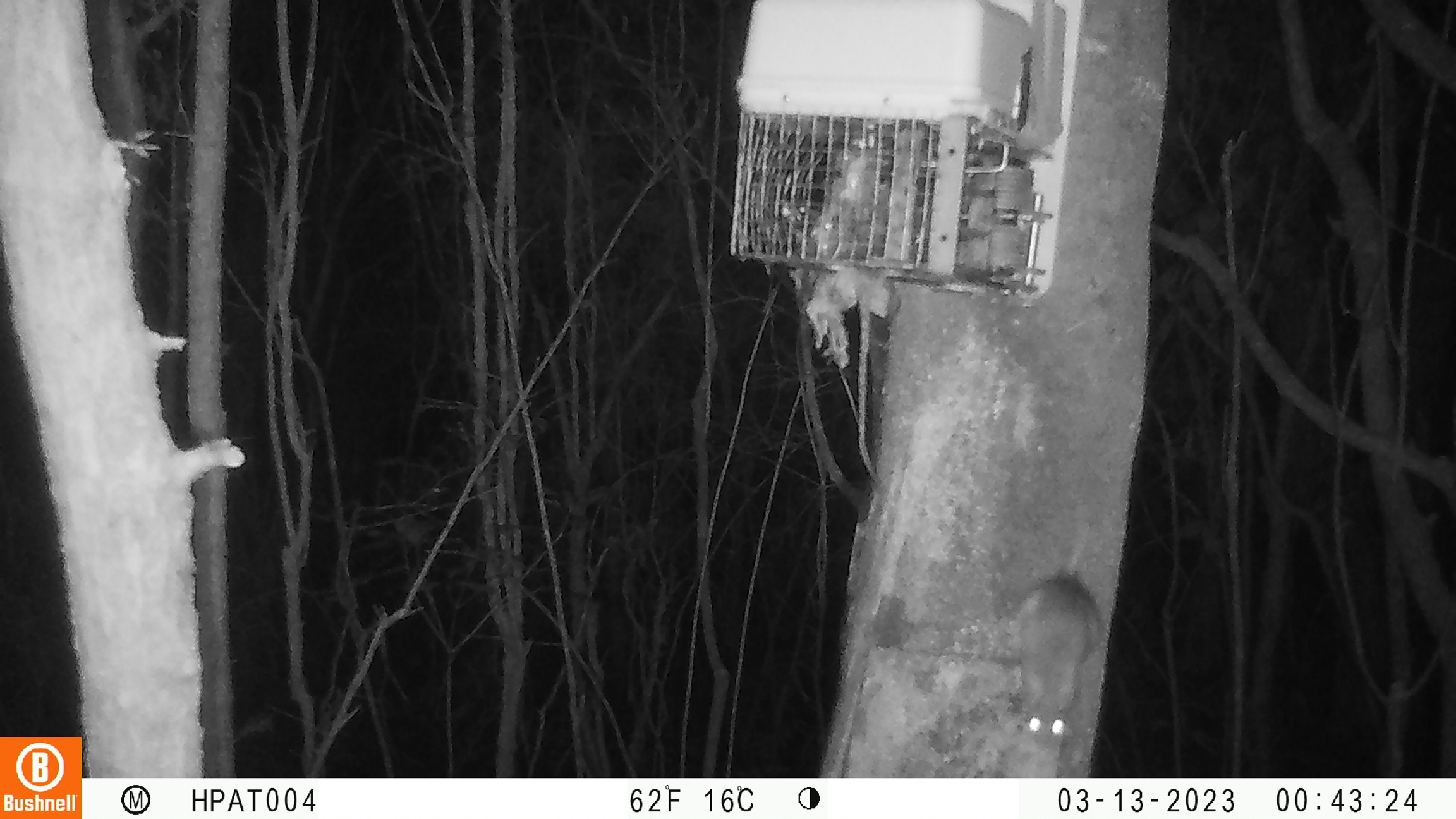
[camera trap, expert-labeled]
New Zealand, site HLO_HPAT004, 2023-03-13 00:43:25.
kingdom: Animalia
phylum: Chordata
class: Mammalia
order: Rodentia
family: Muridae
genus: Rattus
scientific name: Rattus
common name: rat